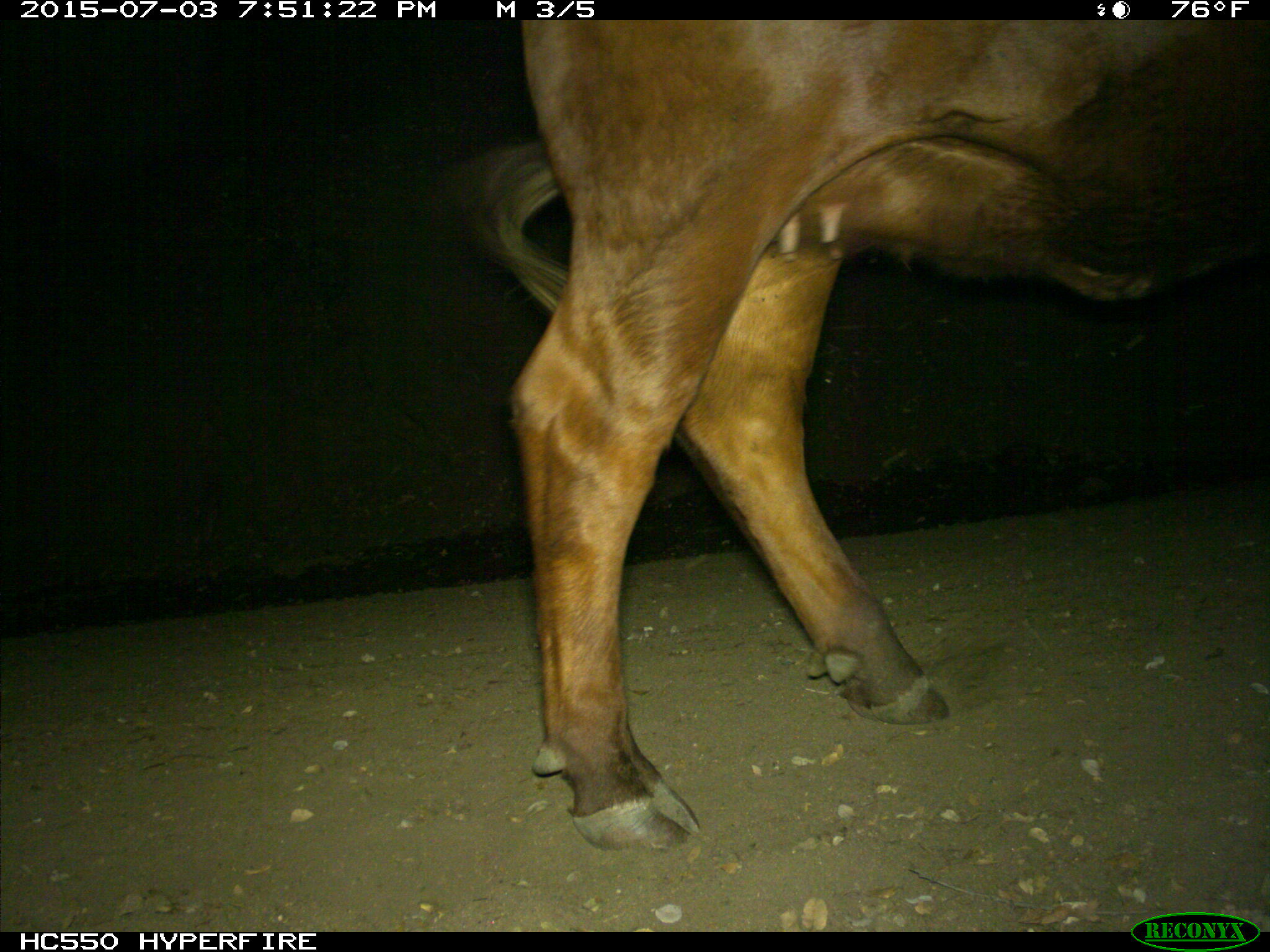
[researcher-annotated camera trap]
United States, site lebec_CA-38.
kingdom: Animalia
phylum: Chordata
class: Mammalia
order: Artiodactyla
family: Bovidae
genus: Bos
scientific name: Bos taurus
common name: domestic cow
Bos taurus (domestic cow).